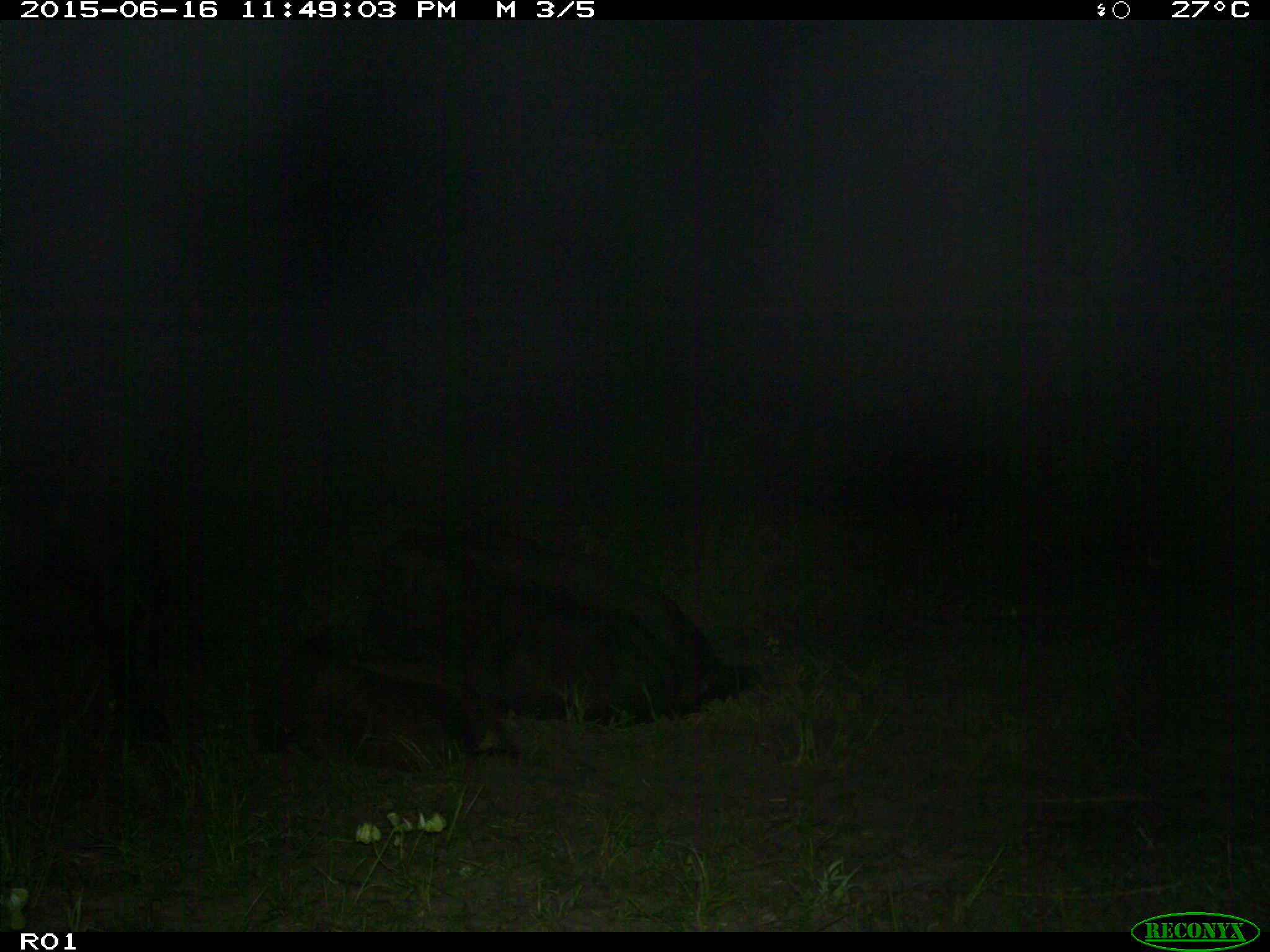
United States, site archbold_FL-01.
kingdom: Animalia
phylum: Chordata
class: Mammalia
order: Artiodactyla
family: Bovidae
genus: Bos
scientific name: Bos taurus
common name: domestic cow